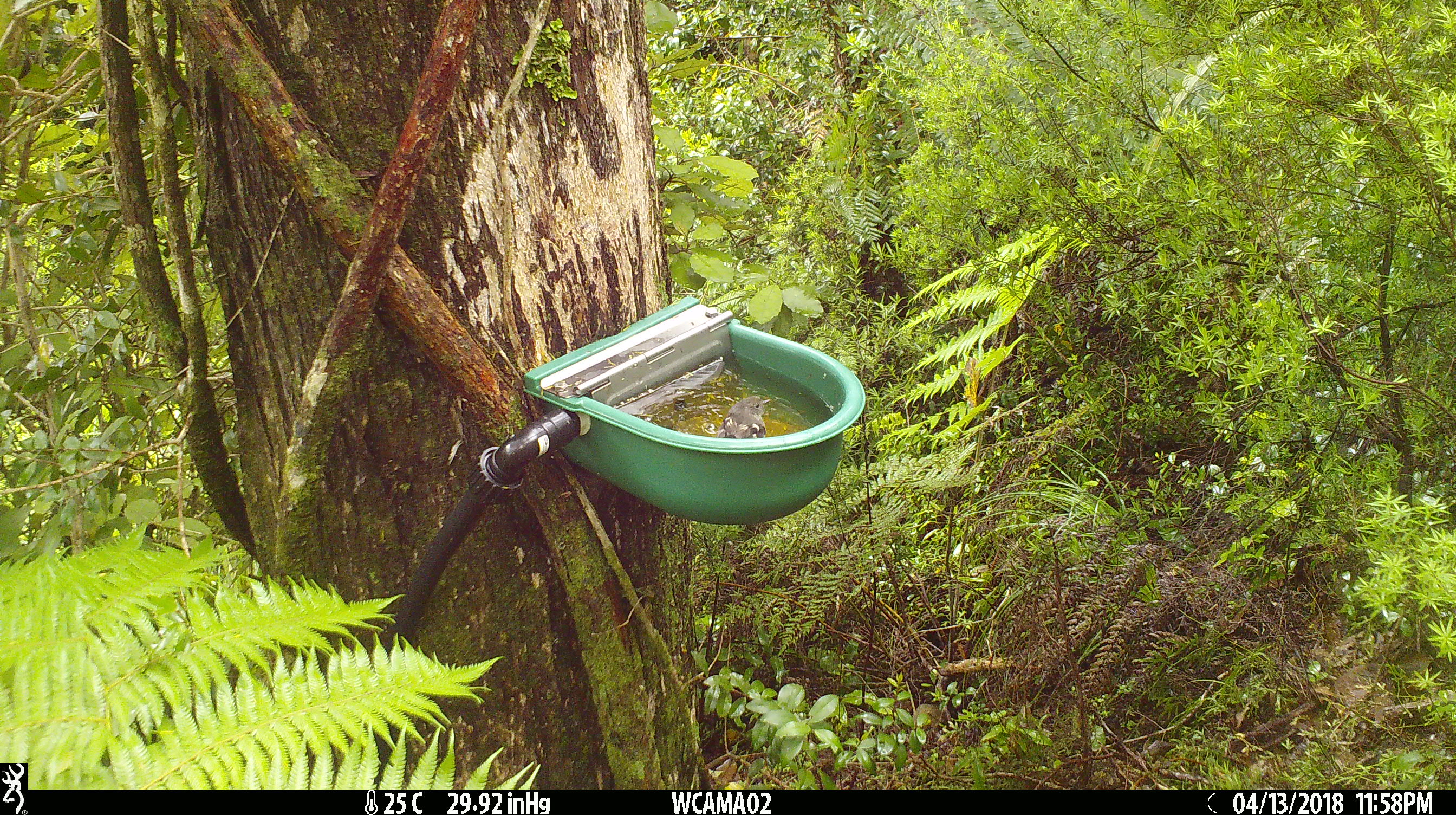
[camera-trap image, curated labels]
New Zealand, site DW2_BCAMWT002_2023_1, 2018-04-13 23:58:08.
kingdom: Animalia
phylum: Chordata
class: Aves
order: Passeriformes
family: Petroicidae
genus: Petroica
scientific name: Petroica macrocephala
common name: tomtit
Tomtit (Petroica macrocephala).